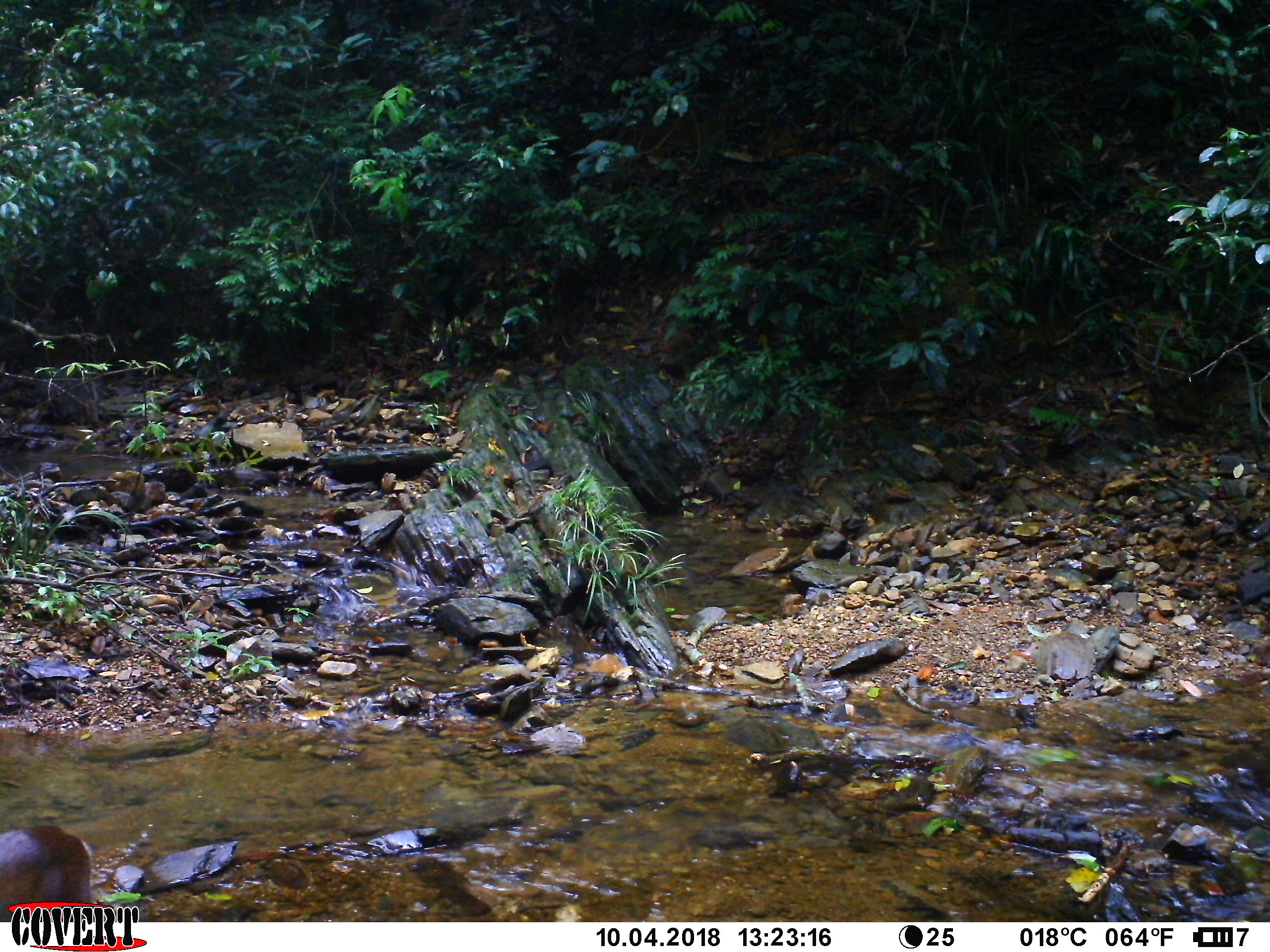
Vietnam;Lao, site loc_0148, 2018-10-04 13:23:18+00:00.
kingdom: Animalia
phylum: Chordata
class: Mammalia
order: Artiodactyla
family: Cervidae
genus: Muntiacus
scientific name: Muntiacus rooseveltorum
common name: roosevelt's muntjac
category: roosevelts muntjac group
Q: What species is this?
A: Roosevelts muntjac group (roosevelt's muntjac) (Muntiacus rooseveltorum).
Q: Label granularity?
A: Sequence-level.